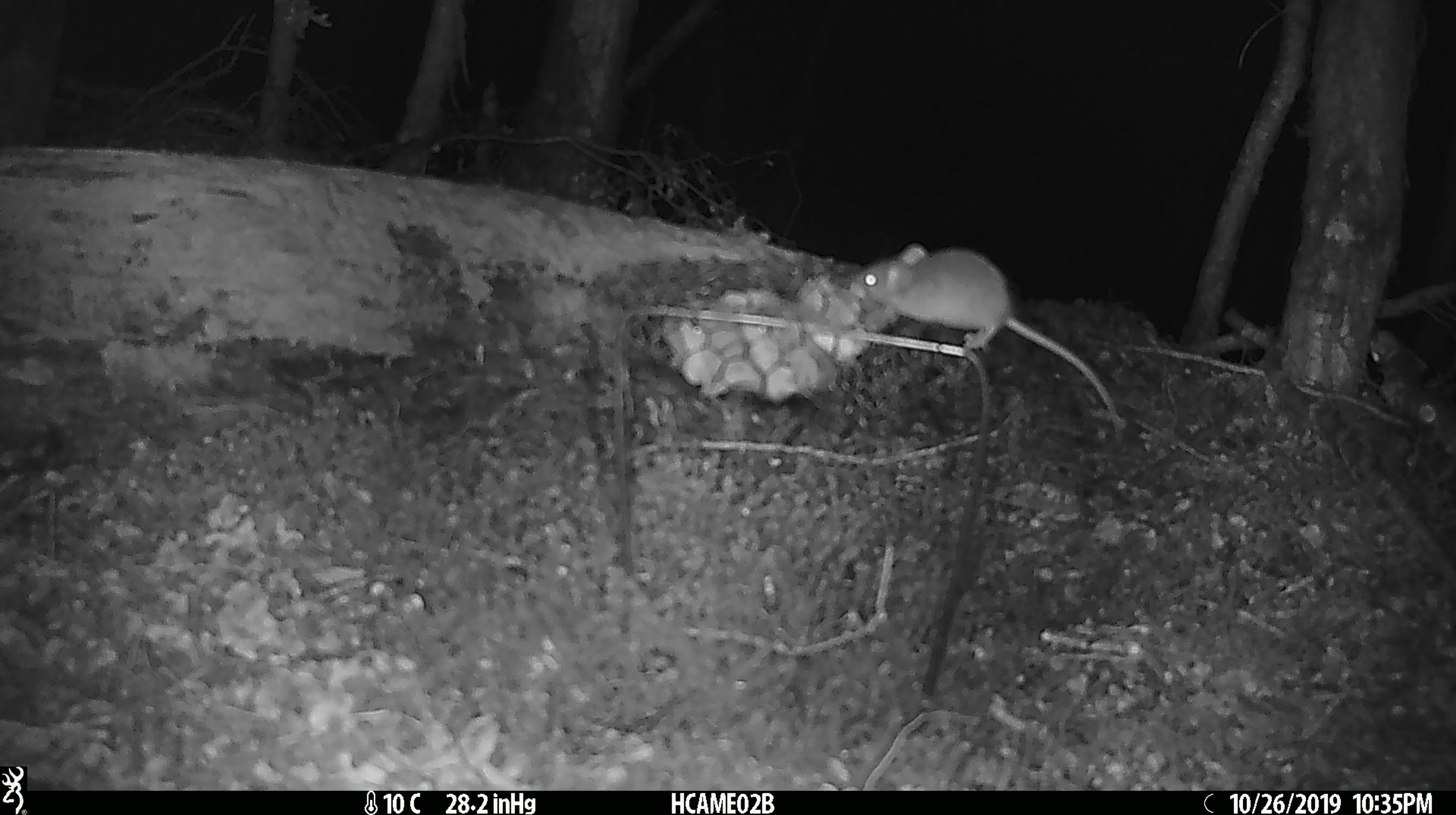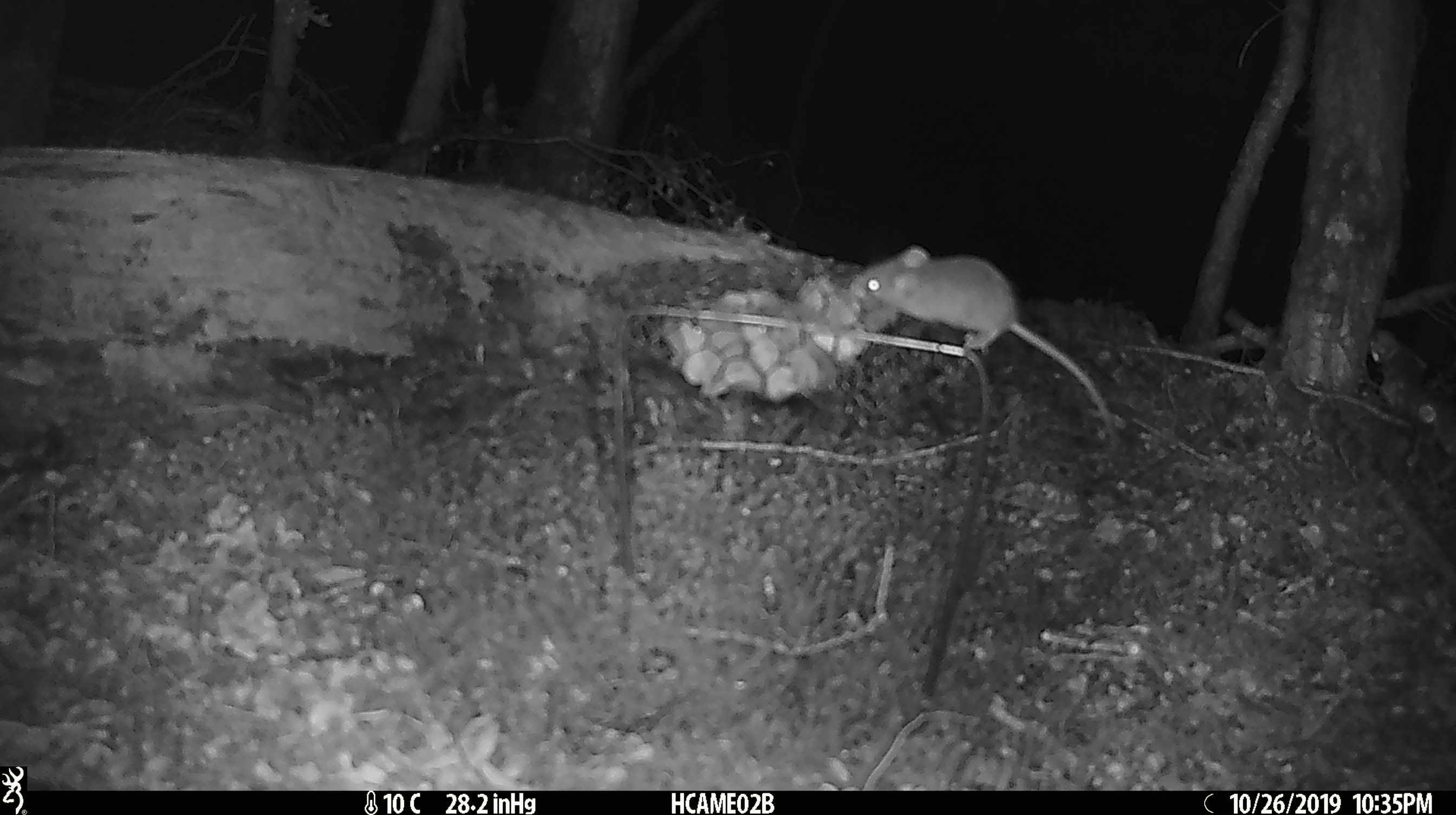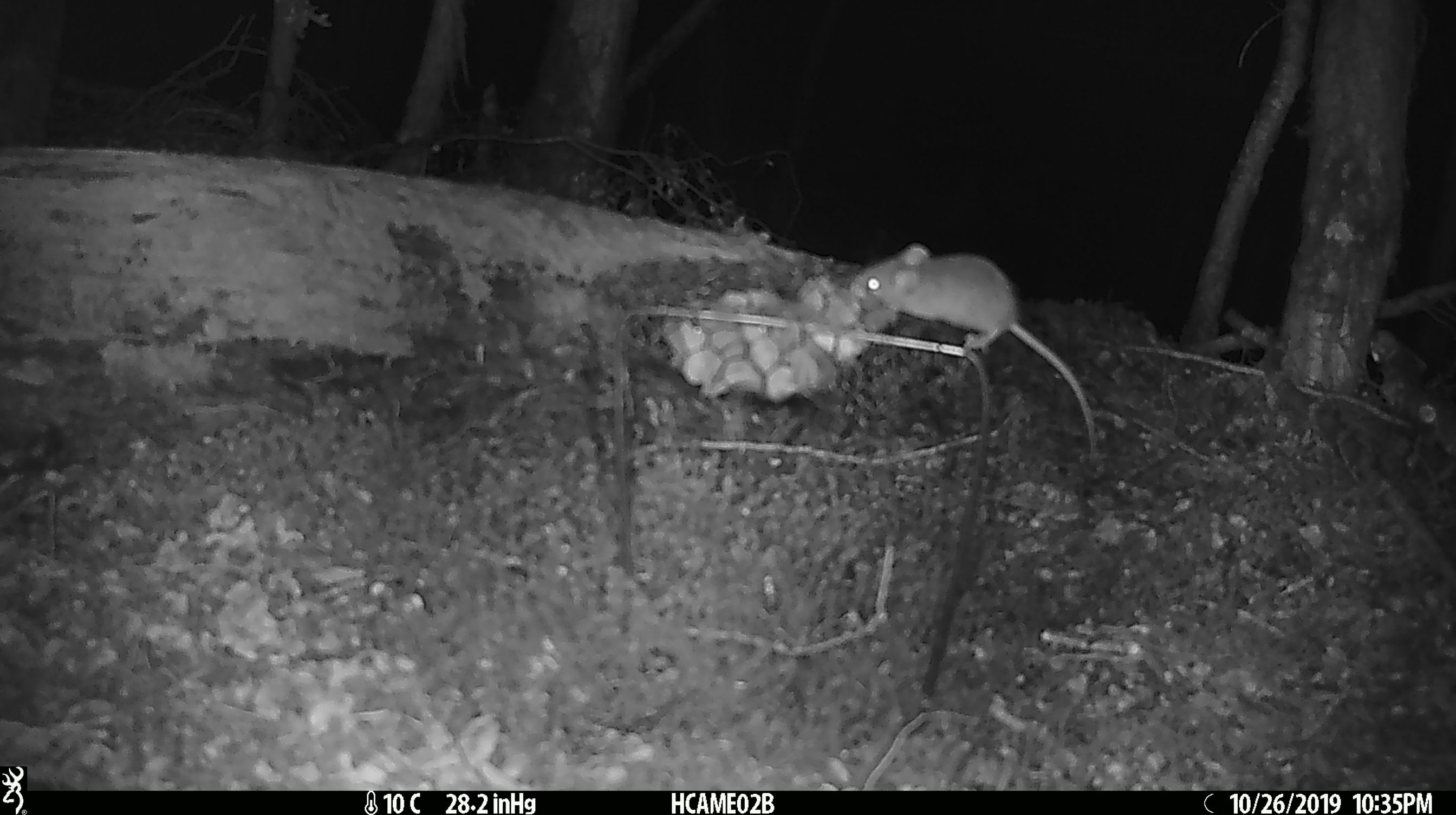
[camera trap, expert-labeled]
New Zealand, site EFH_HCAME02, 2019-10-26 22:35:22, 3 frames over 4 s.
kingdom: Animalia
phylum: Chordata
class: Mammalia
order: Rodentia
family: Muridae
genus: Mus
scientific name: Mus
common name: mouse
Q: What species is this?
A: Mouse (Mus).